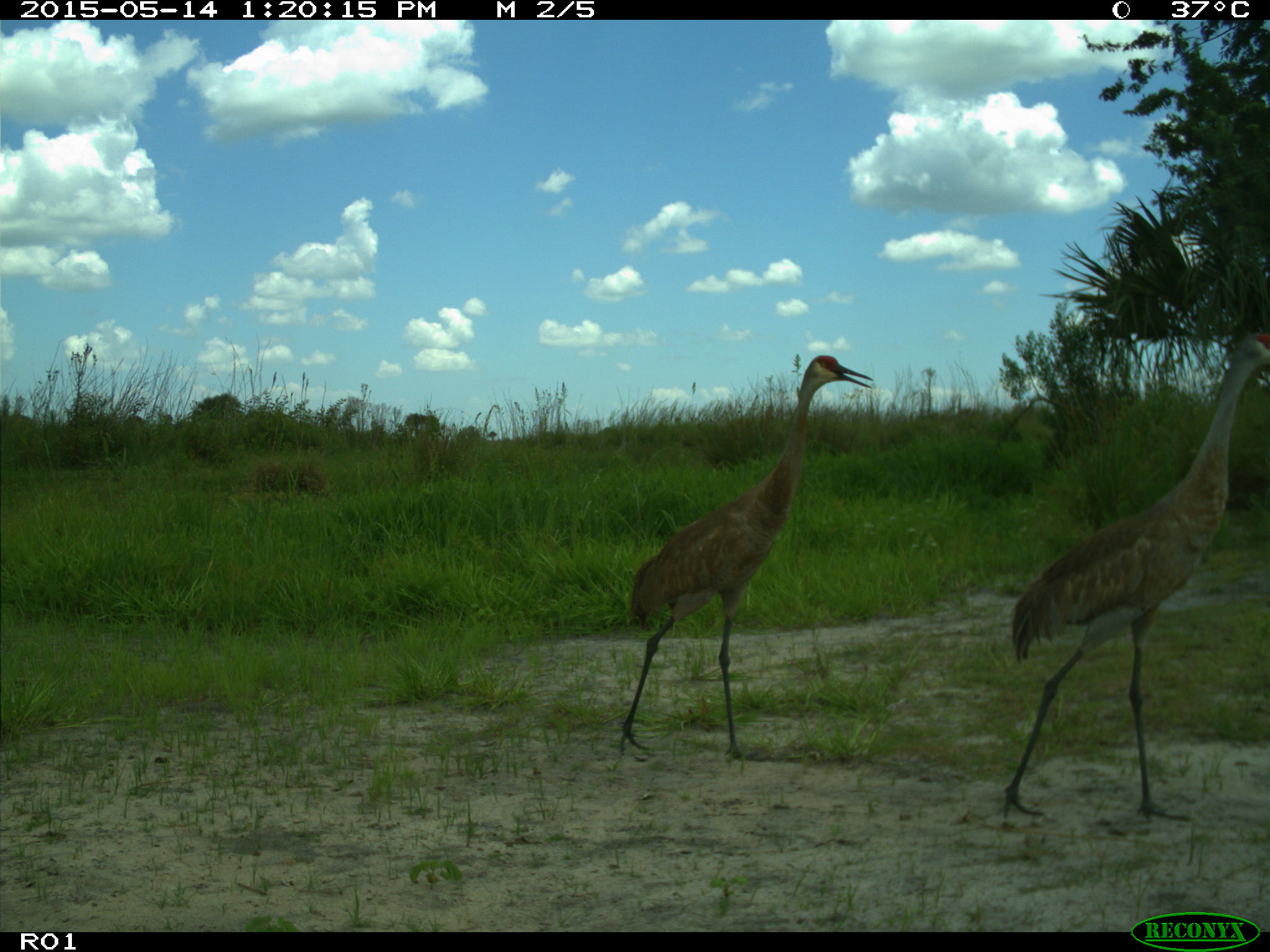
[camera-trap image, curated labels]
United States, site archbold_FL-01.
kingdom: Animalia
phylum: Chordata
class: Aves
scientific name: Aves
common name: birds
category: unidentified bird